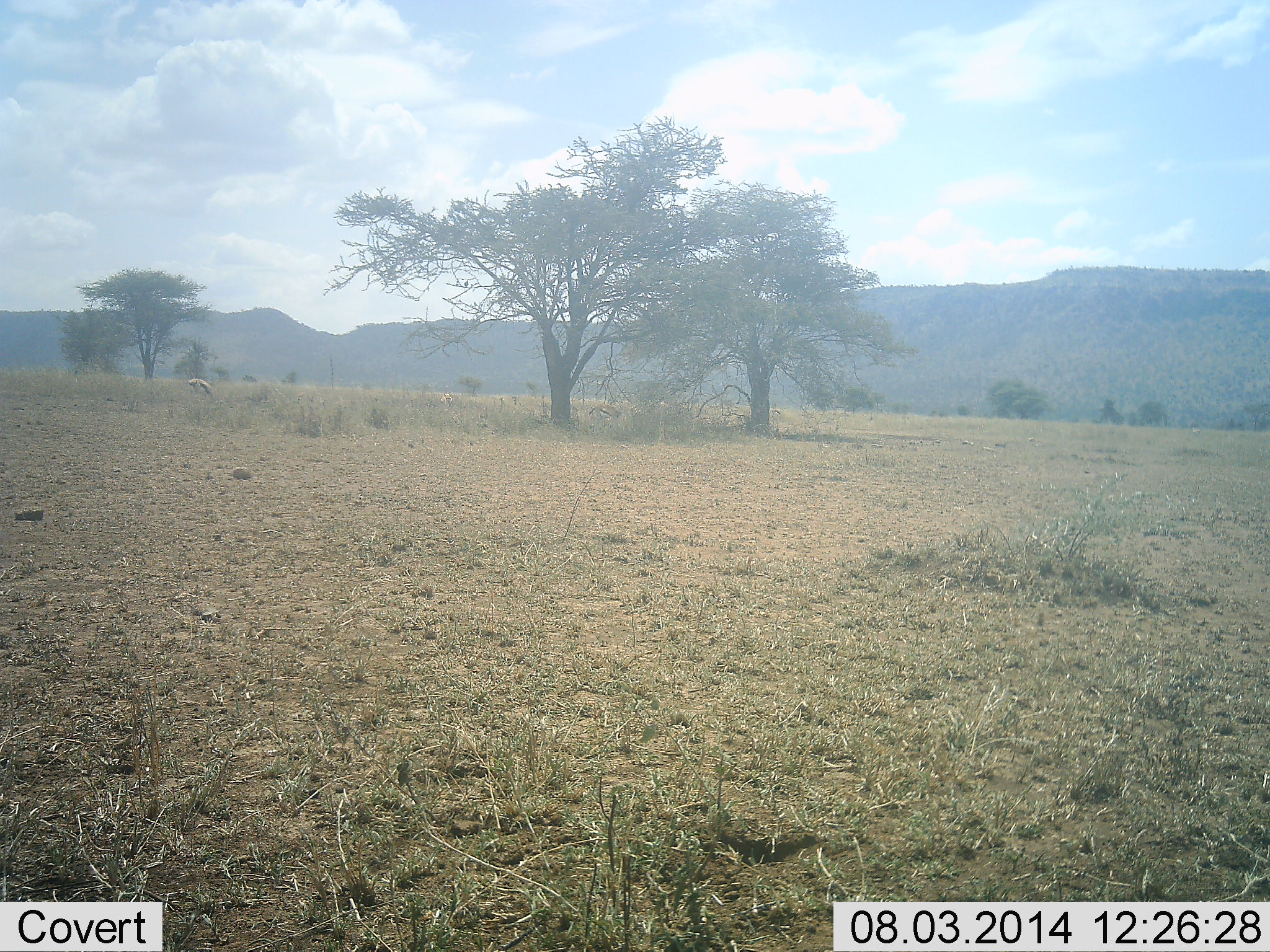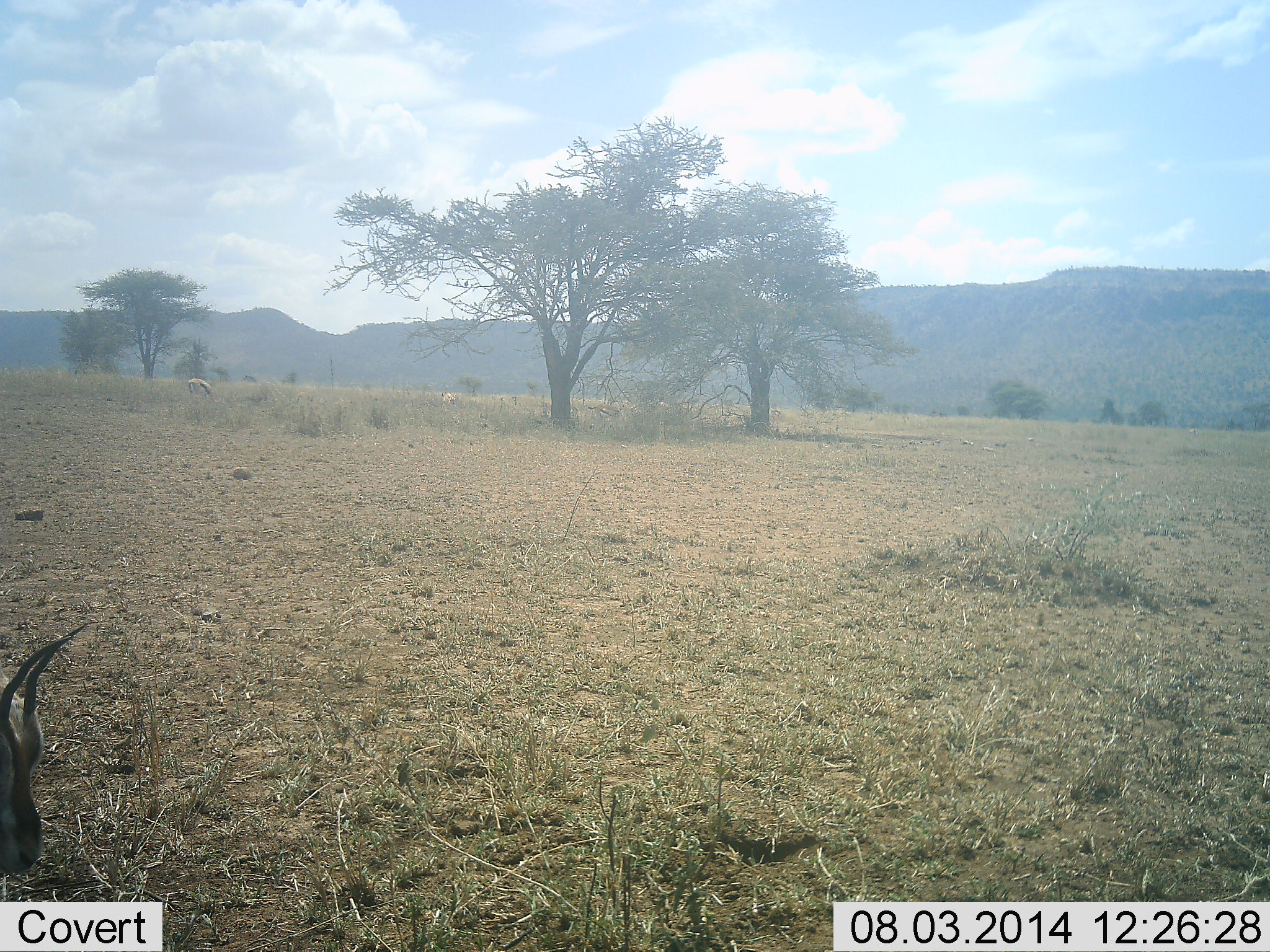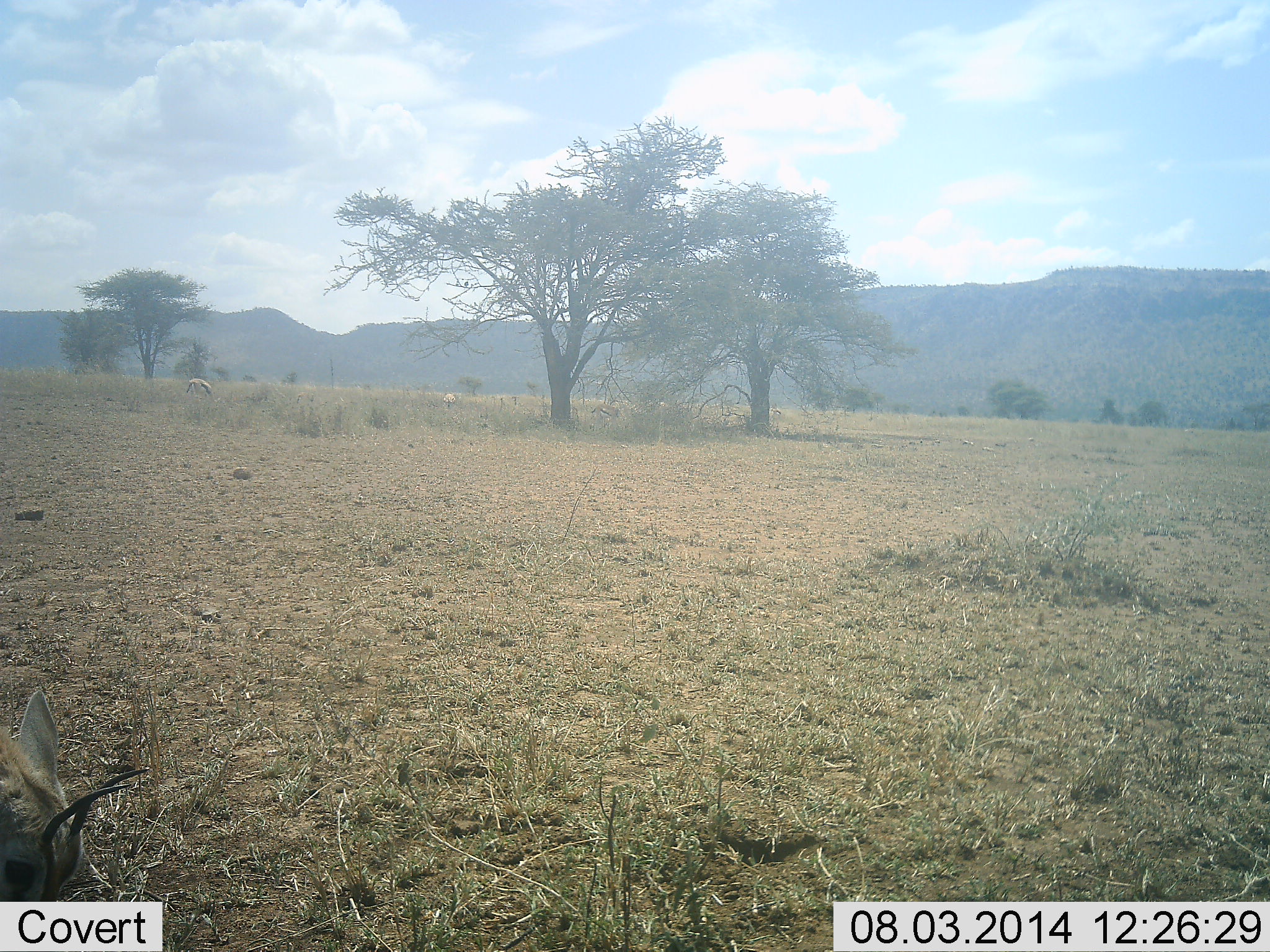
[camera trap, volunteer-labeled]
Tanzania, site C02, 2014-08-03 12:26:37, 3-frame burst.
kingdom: Animalia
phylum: Chordata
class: Mammalia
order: Artiodactyla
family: Bovidae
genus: Eudorcas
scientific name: Eudorcas thomsonii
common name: thomson's gazelle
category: gazellethomsons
Gazellethomsons (thomson's gazelle) (Eudorcas thomsonii), count 2. Behavior (volunteer vote fractions): standing 40%, resting 0%, moving 30%, interacting 0%. Young present (vote fraction): 0%. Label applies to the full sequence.